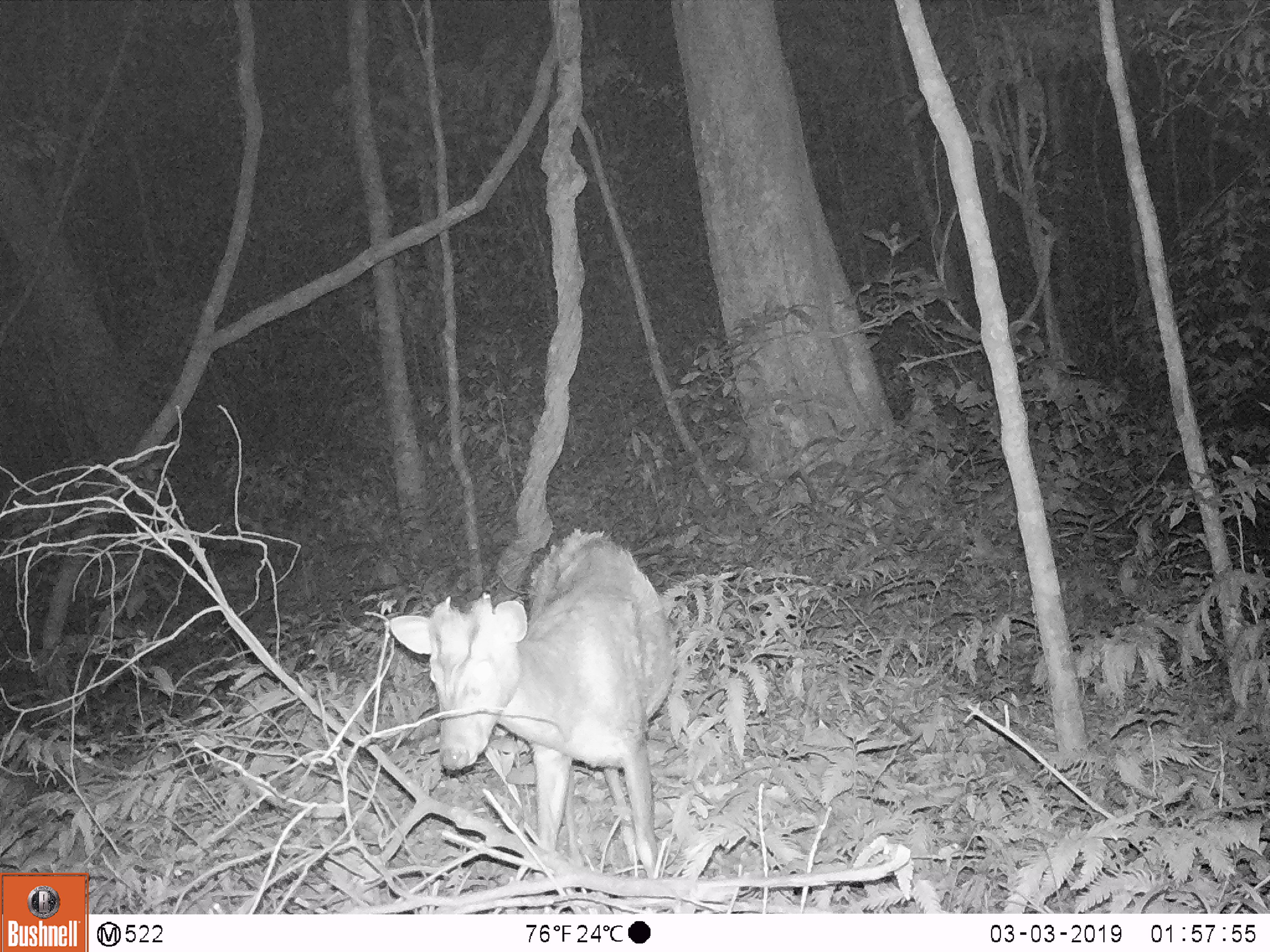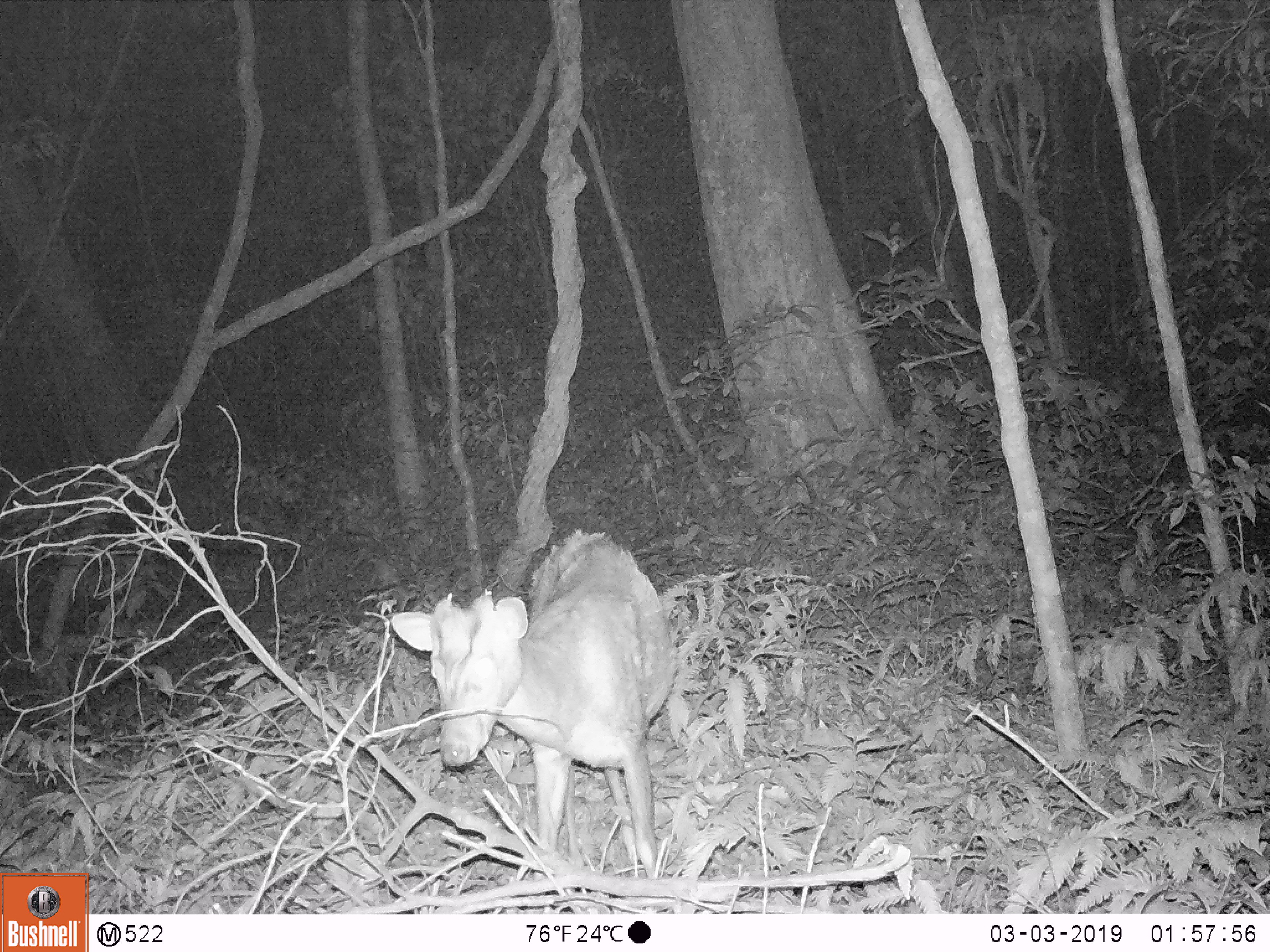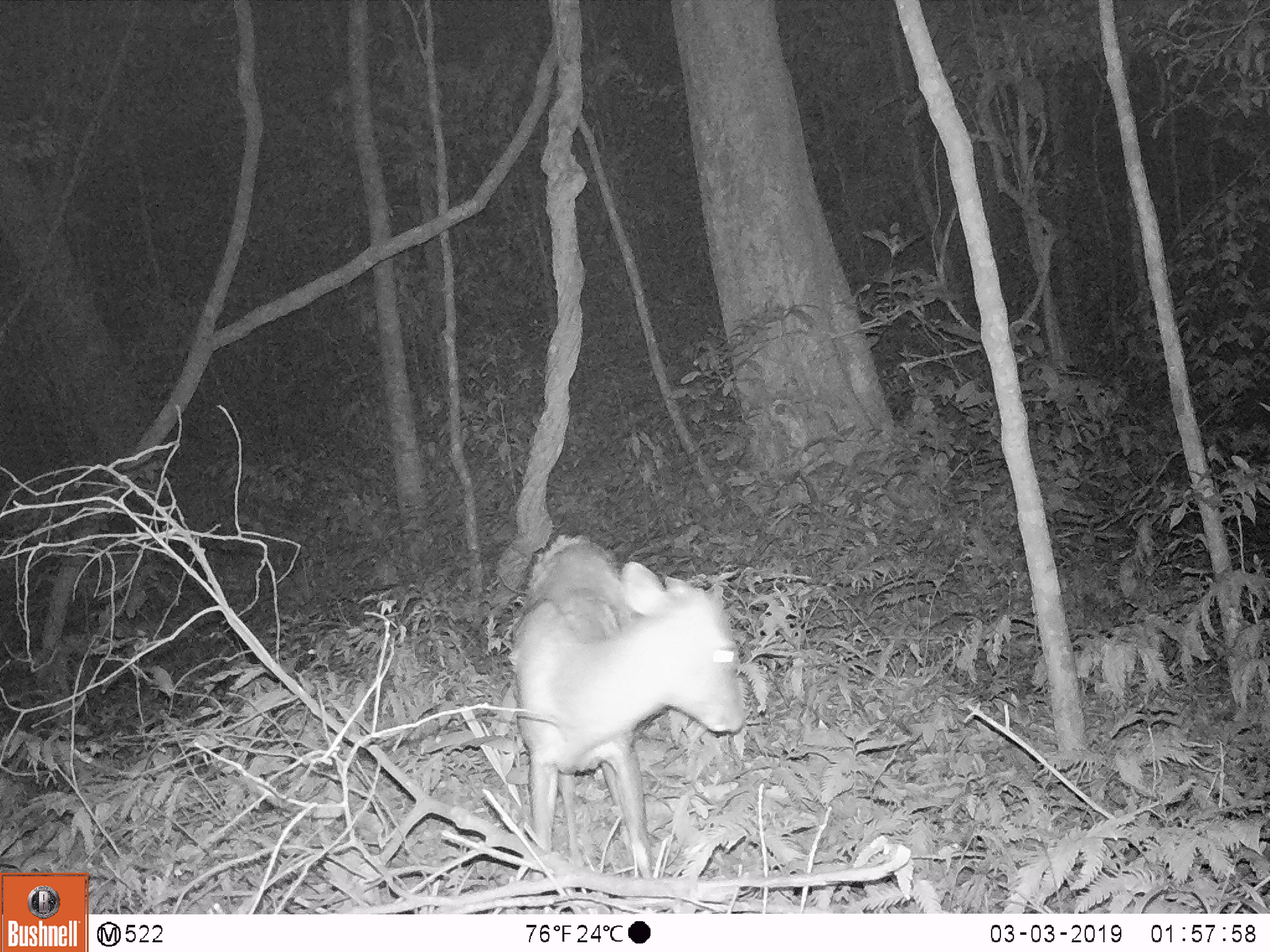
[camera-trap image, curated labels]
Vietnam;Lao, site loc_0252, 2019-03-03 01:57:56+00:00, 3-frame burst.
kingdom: Animalia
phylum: Chordata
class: Mammalia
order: Artiodactyla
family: Cervidae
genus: Muntiacus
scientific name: Muntiacus rooseveltorum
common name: roosevelt's muntjac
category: roosevelts muntjac group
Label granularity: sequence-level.